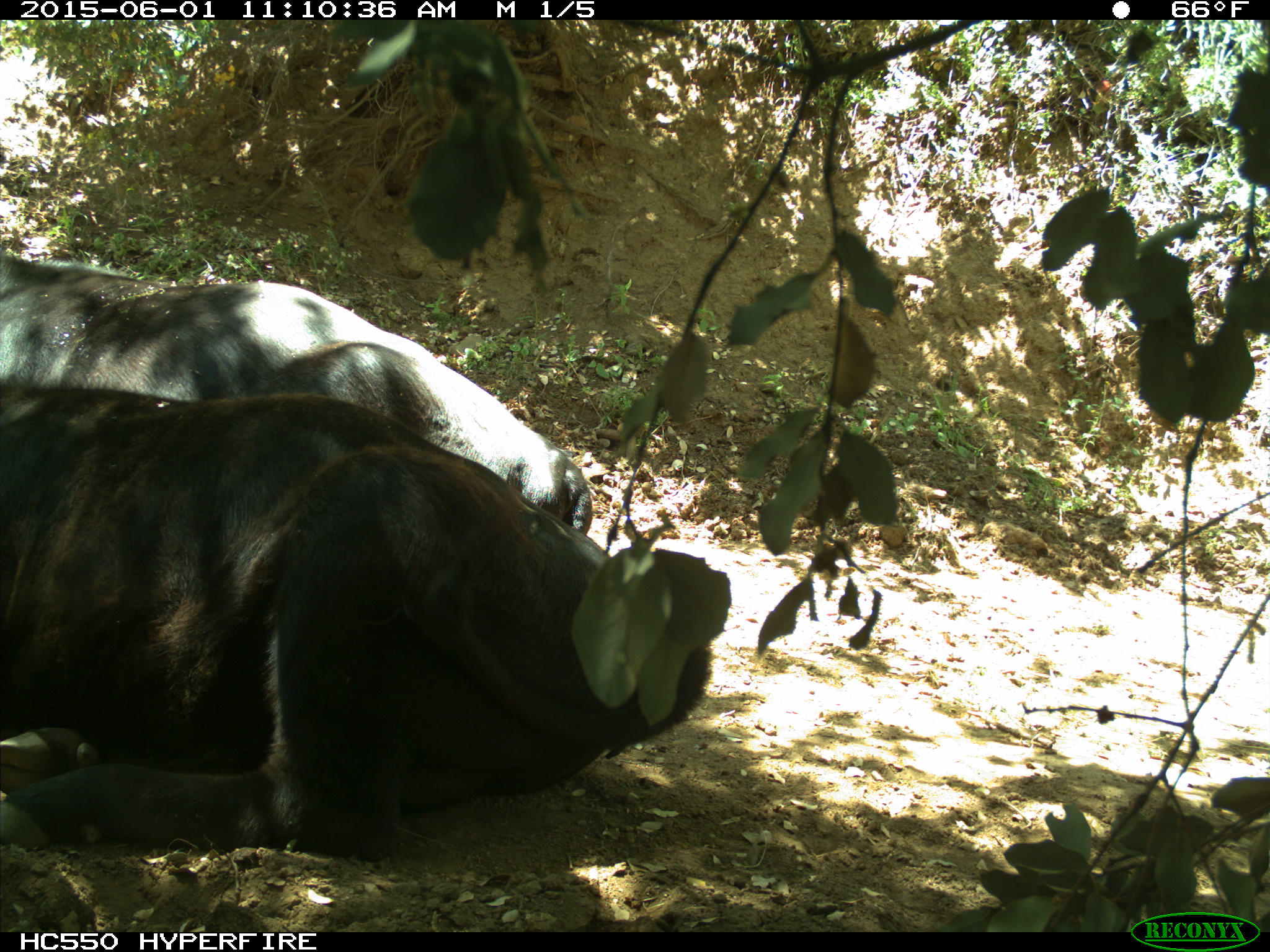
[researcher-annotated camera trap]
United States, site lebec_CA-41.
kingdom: Animalia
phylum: Chordata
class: Mammalia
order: Artiodactyla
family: Bovidae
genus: Bos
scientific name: Bos taurus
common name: domestic cow